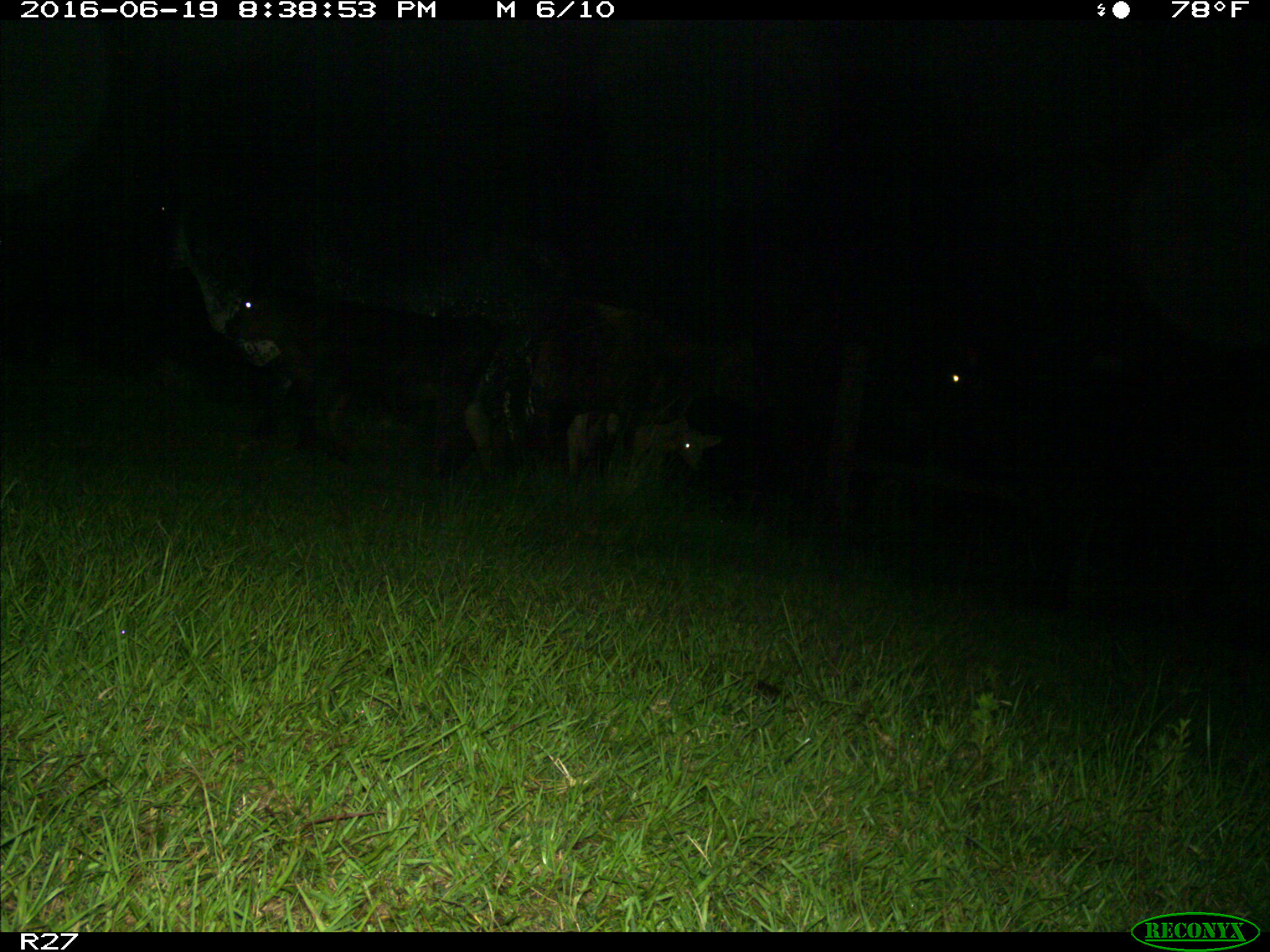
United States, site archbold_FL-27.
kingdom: Animalia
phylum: Chordata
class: Mammalia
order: Artiodactyla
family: Bovidae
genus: Bos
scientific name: Bos taurus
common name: domestic cow